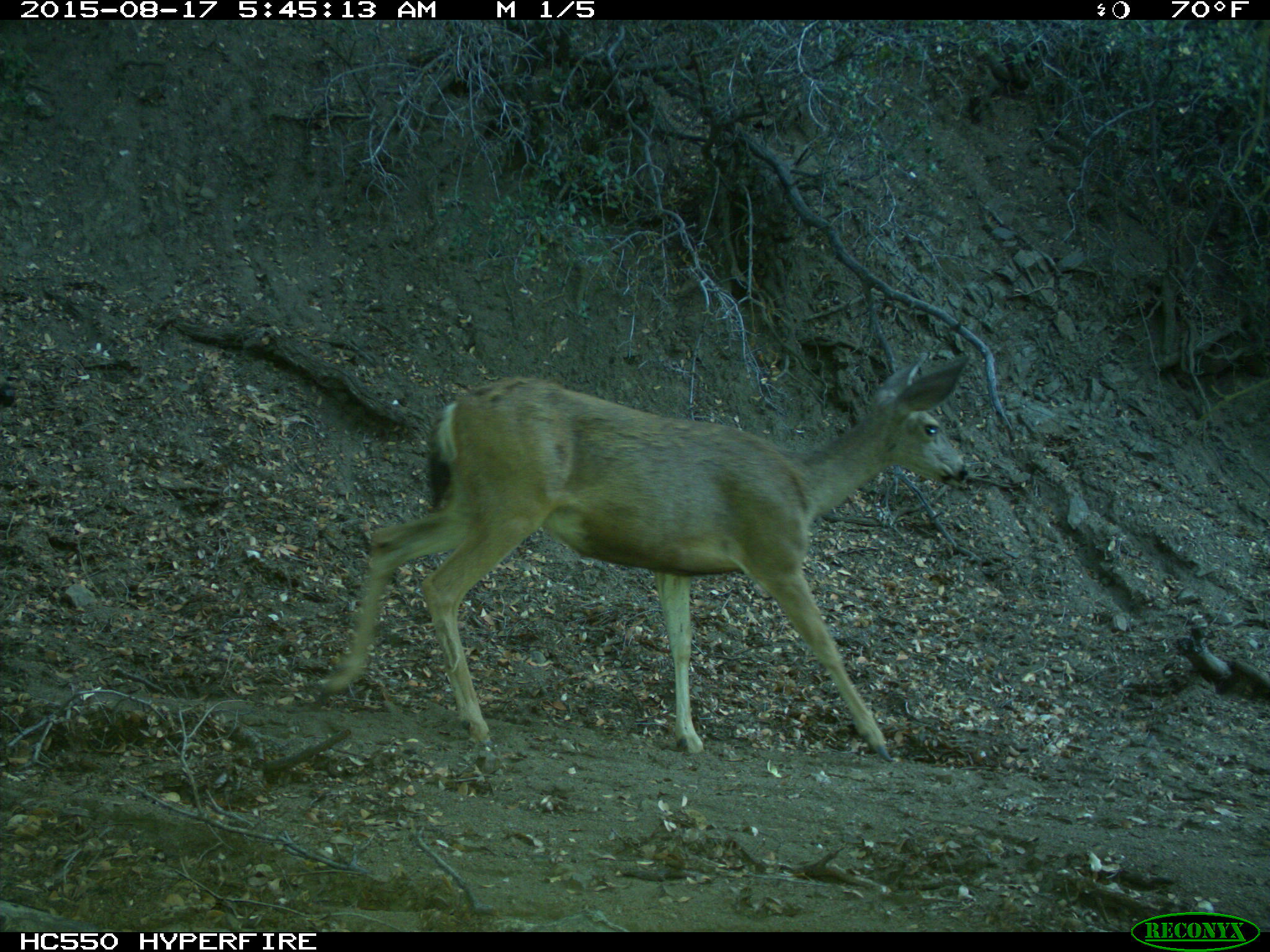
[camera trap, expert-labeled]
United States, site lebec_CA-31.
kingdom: Animalia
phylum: Chordata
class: Mammalia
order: Artiodactyla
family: Cervidae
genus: Odocoileus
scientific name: Odocoileus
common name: deer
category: unidentified deer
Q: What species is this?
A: Unidentified deer (deer) (Odocoileus).